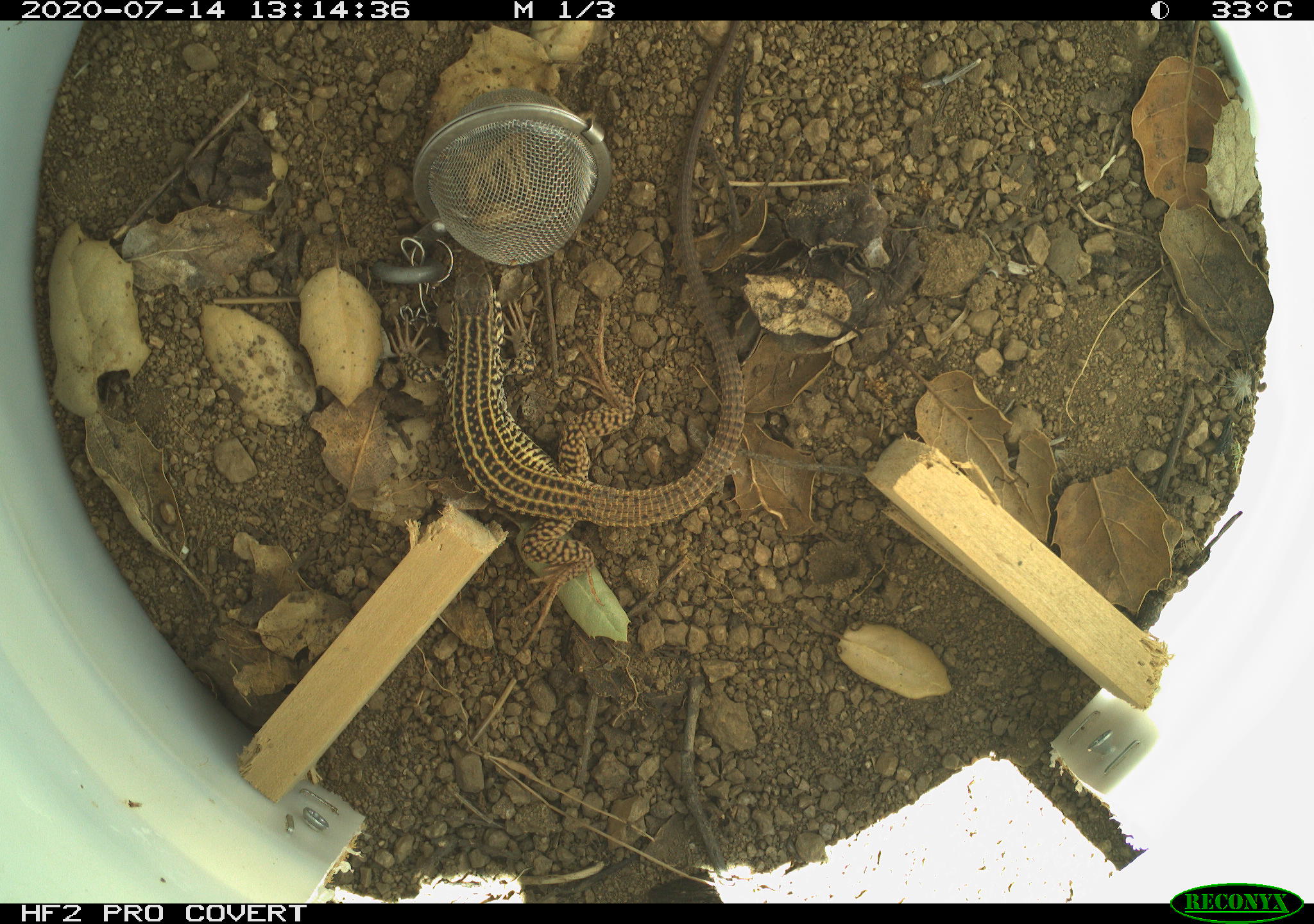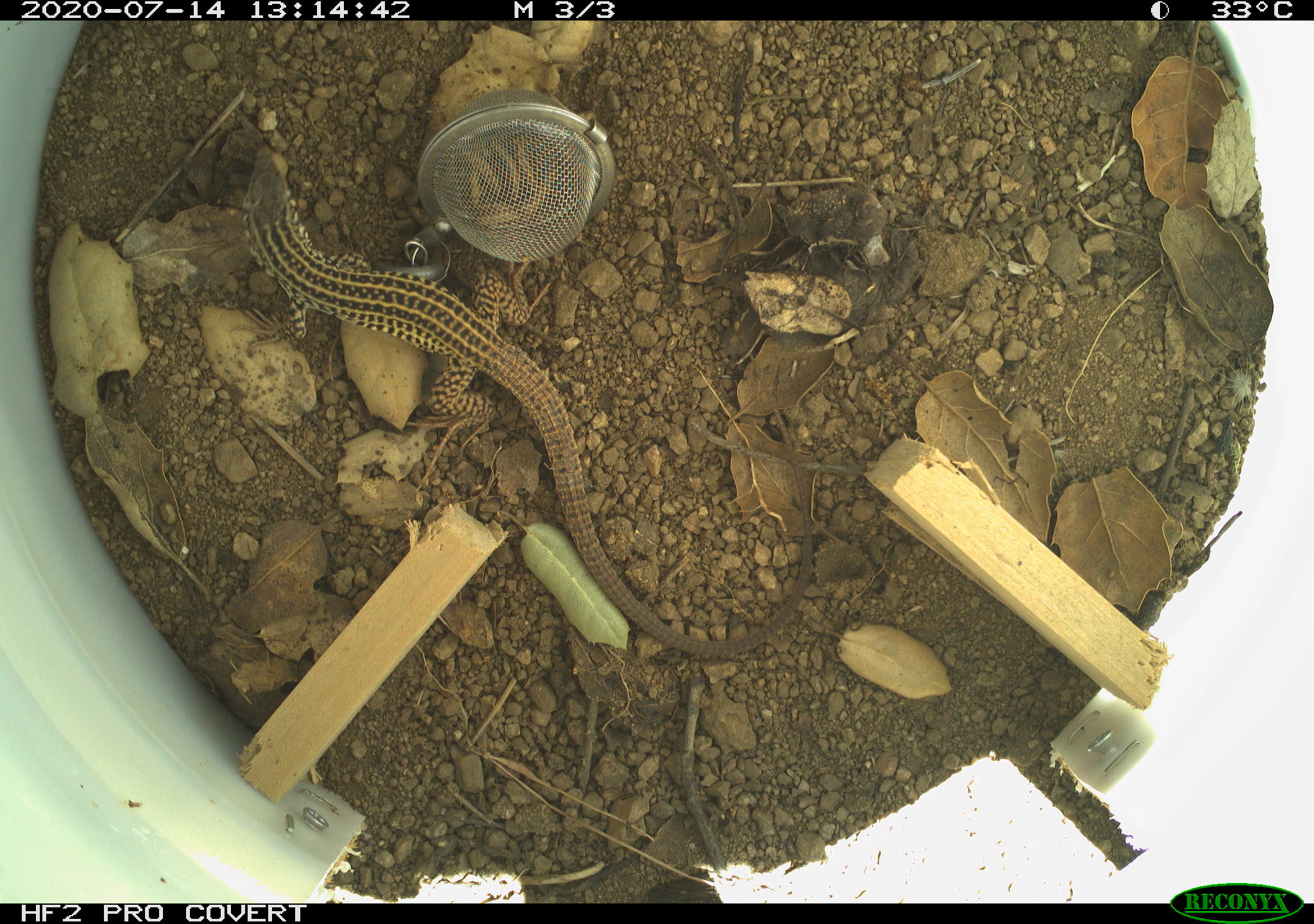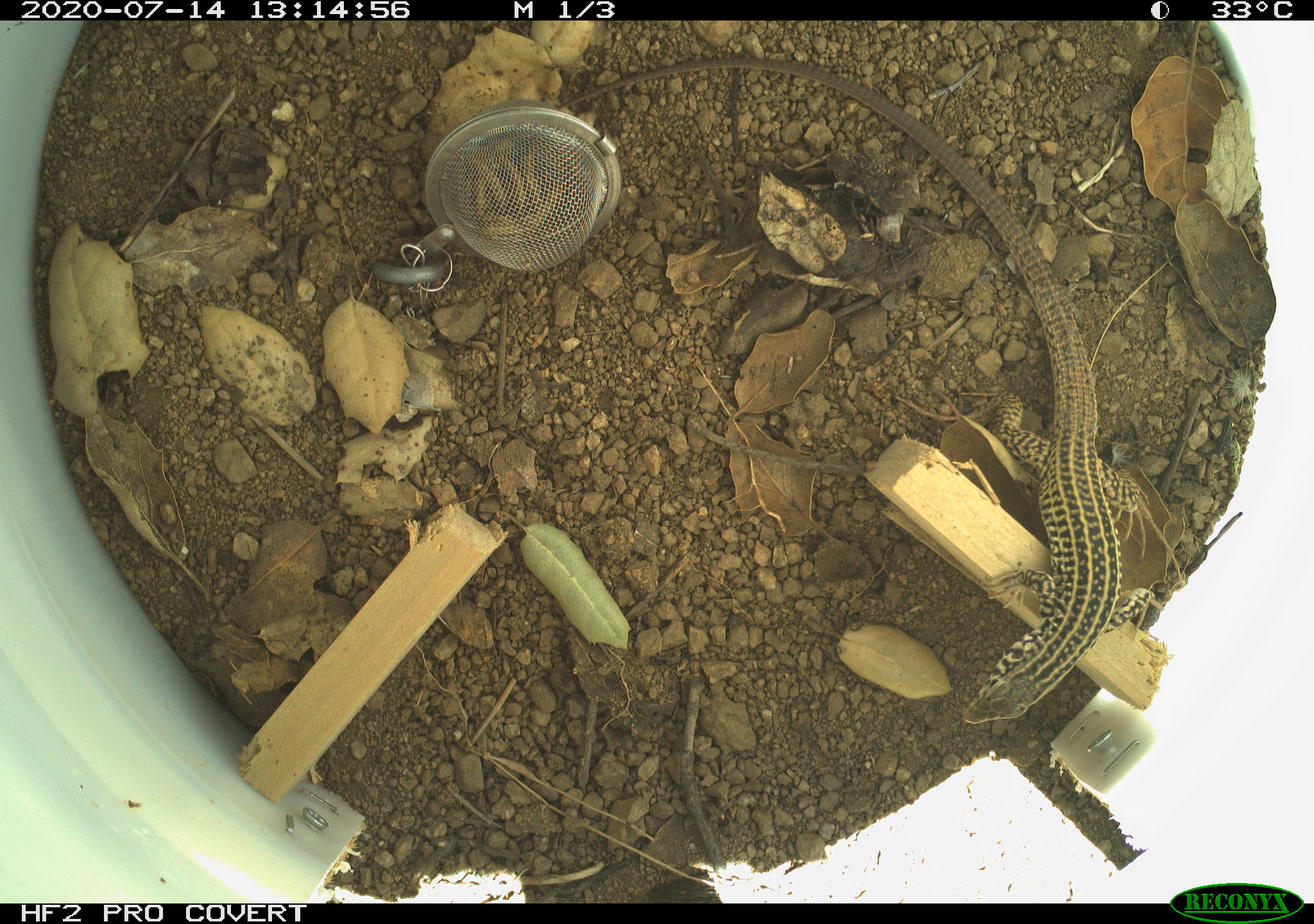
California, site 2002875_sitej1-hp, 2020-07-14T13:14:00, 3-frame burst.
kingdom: Animalia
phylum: Chordata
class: Reptilia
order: Squamata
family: Teiidae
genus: Aspidoscelis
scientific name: Aspidoscelis tigris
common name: western whiptail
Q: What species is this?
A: Western whiptail (Aspidoscelis tigris).